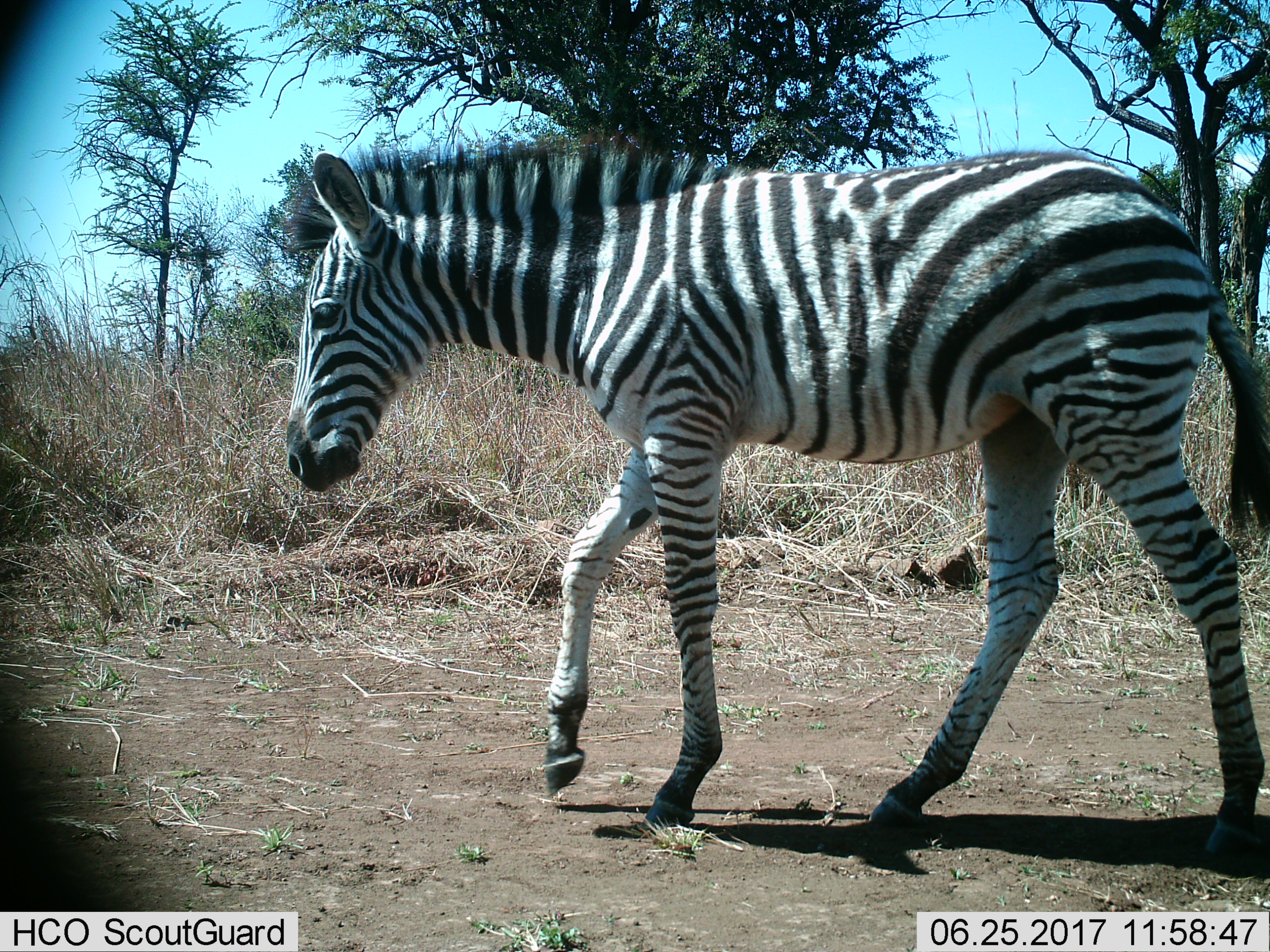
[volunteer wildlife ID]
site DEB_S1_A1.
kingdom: Animalia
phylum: Chordata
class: Mammalia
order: Perissodactyla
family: Equidae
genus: Equus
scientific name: Equus quagga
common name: plains zebra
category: zebraplains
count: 1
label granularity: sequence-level